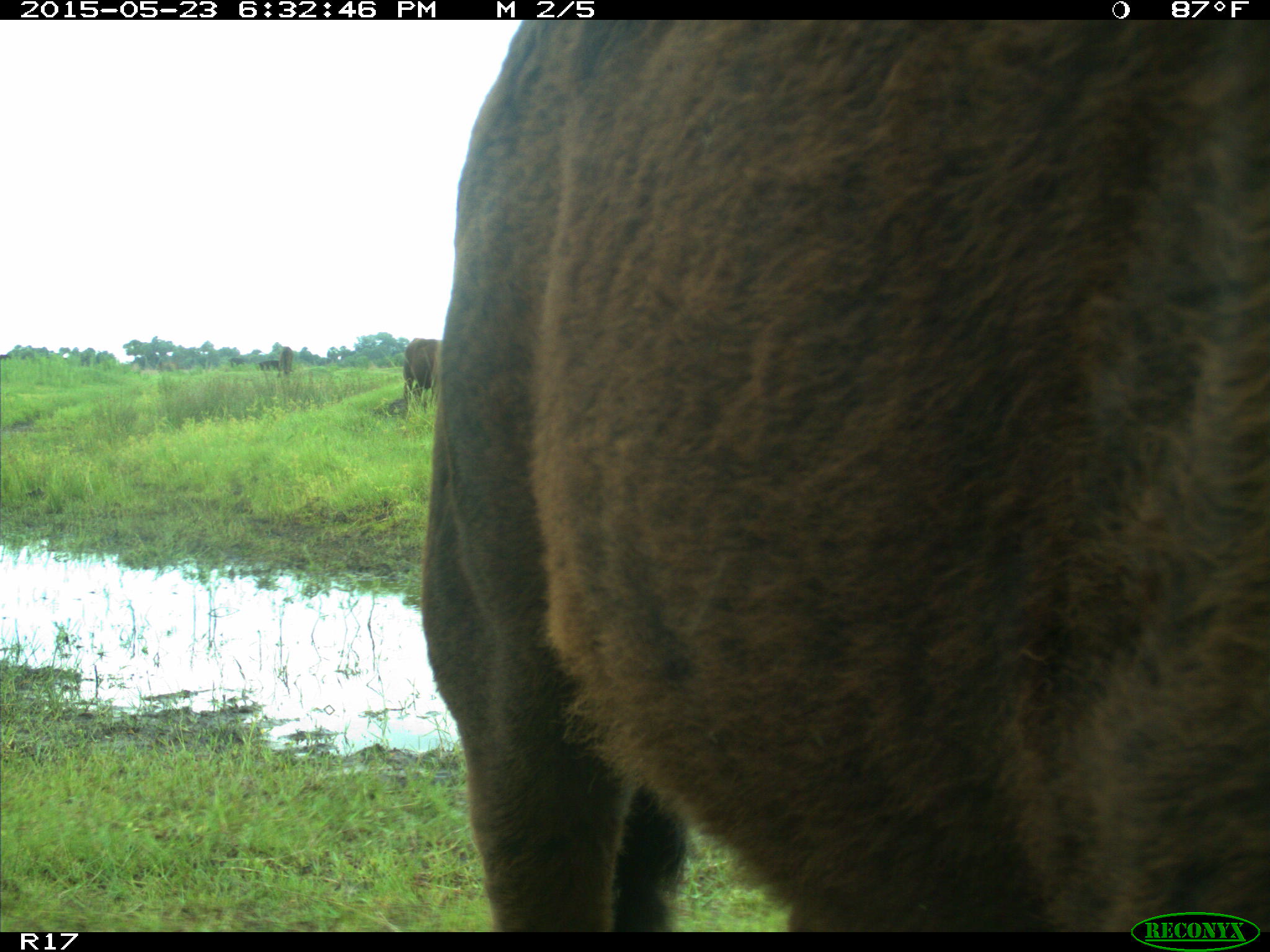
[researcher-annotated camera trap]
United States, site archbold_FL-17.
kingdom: Animalia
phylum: Chordata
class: Mammalia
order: Artiodactyla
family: Bovidae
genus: Bos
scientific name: Bos taurus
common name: domestic cow